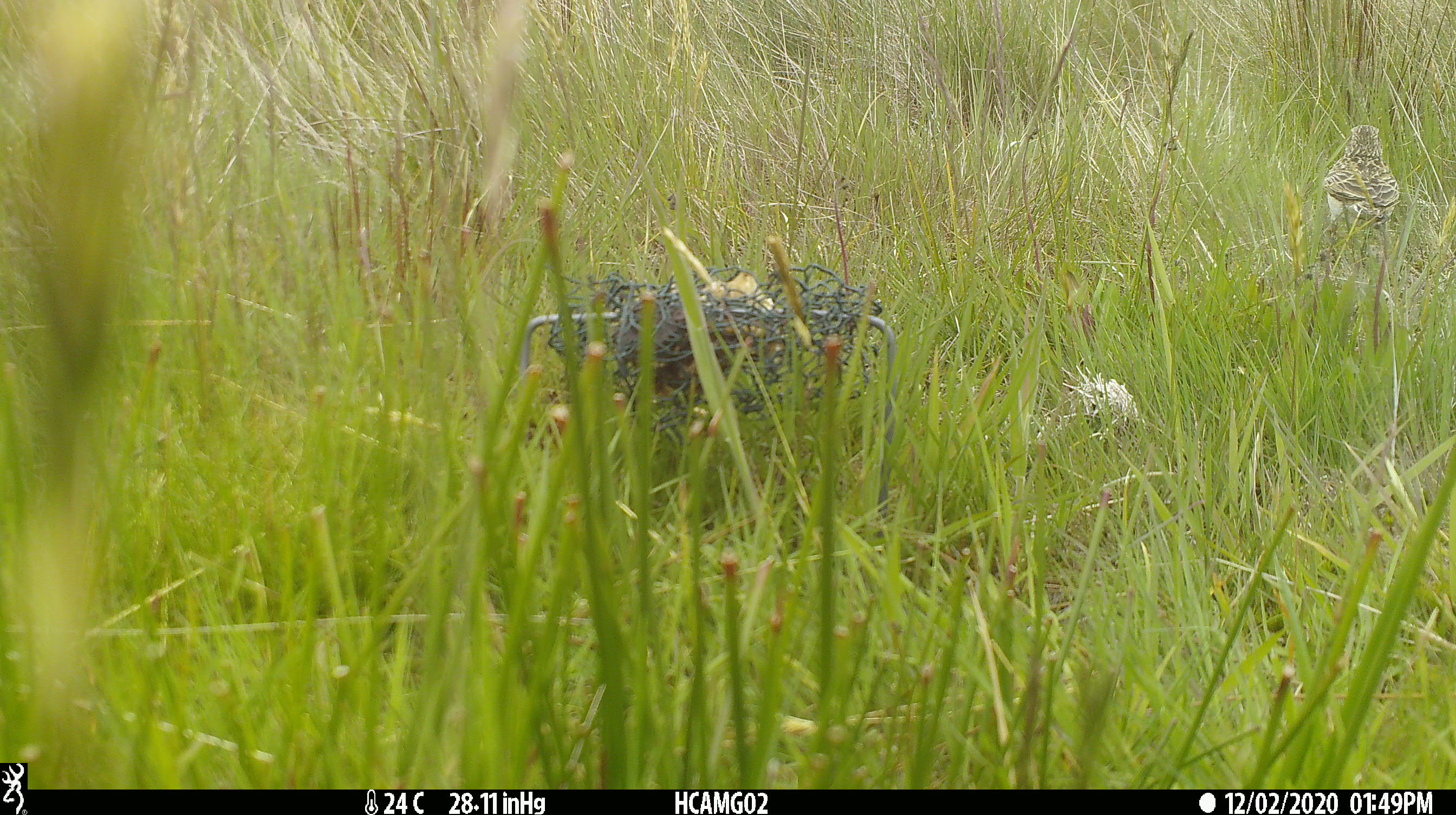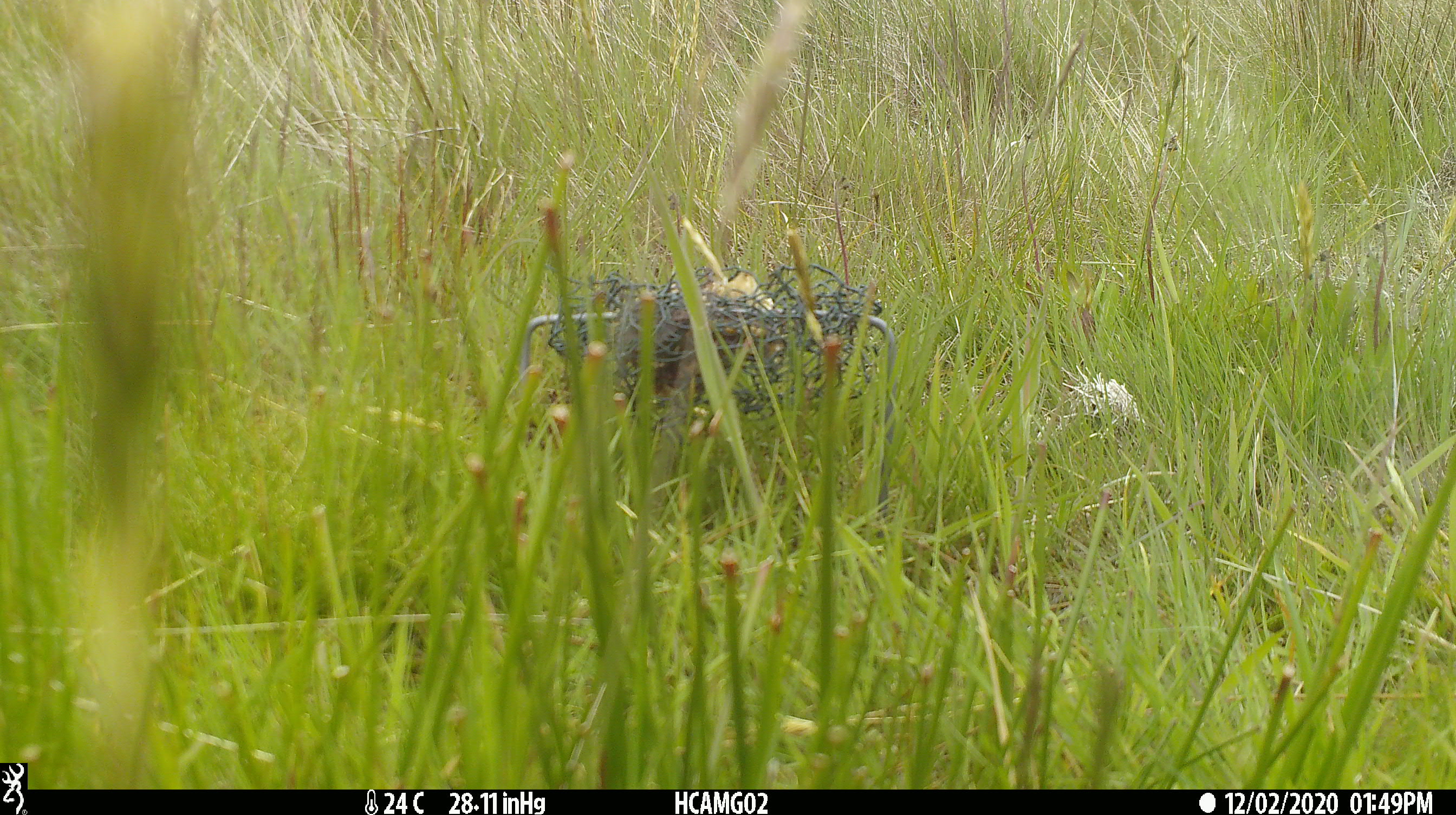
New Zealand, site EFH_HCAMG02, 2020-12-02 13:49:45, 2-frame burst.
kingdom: Animalia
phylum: Chordata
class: Aves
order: Passeriformes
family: Motacillidae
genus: Anthus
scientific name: Anthus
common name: pipit